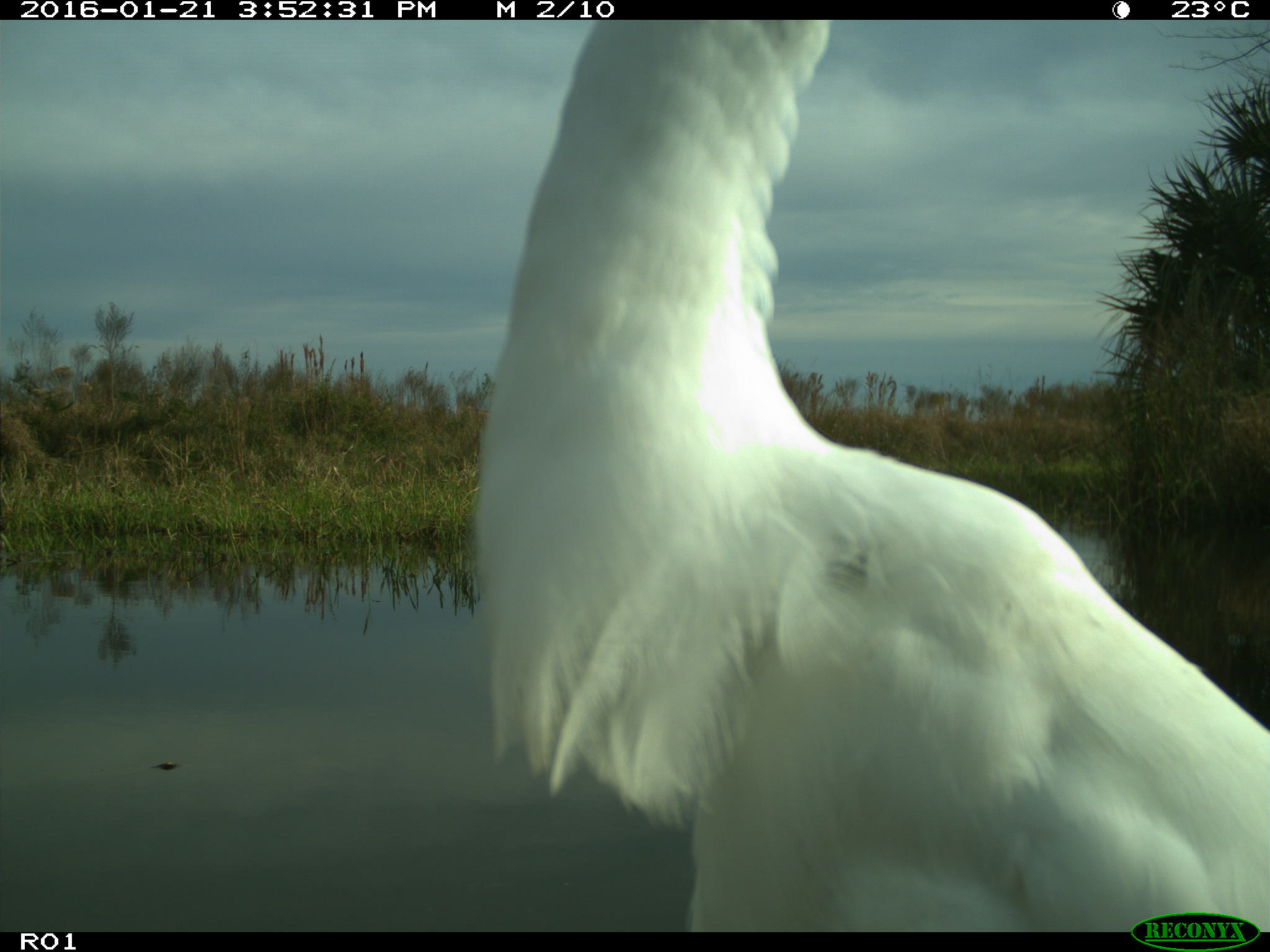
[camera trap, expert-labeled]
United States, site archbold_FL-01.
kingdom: Animalia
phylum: Chordata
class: Aves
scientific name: Aves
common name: birds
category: unidentified bird